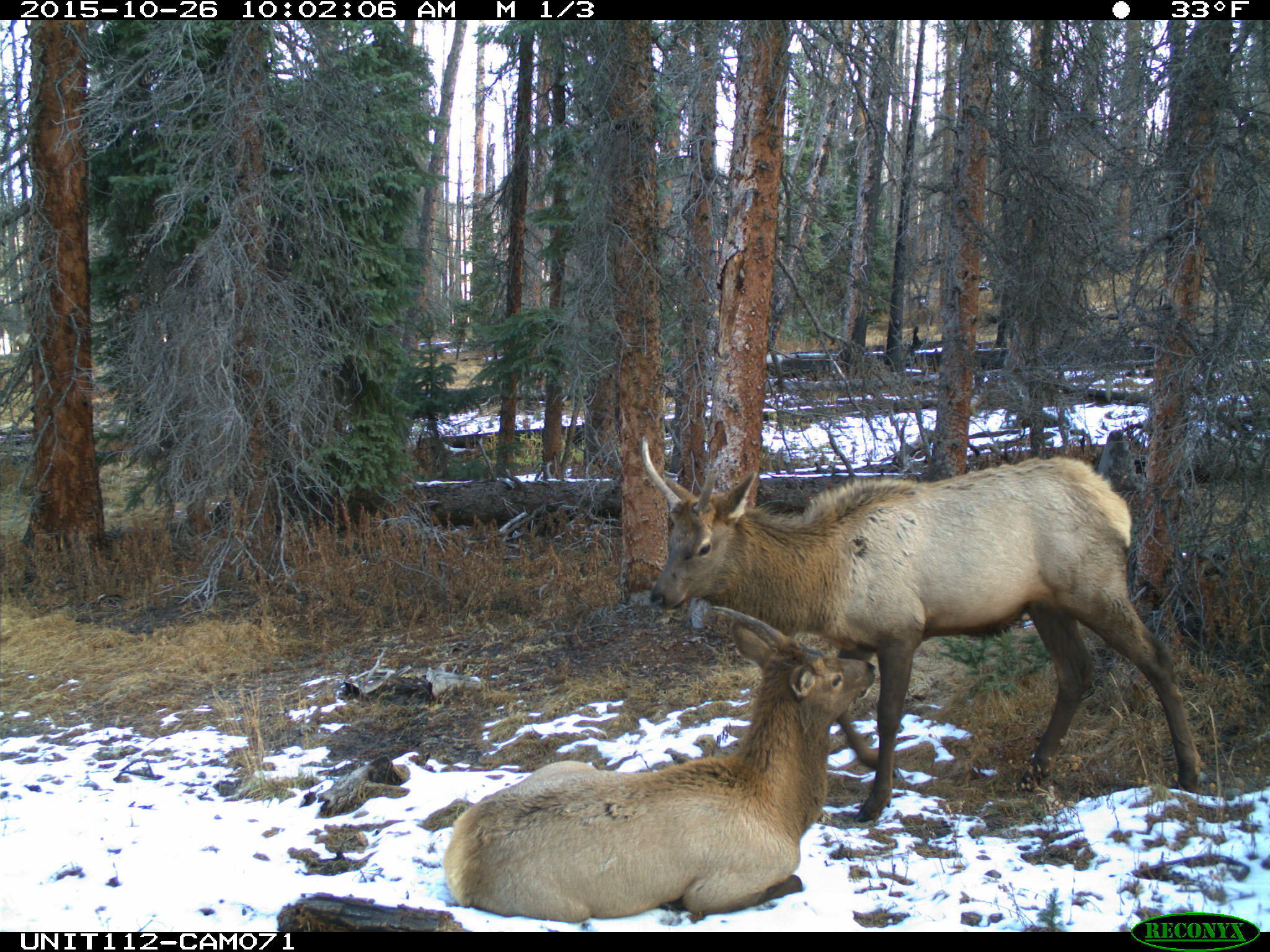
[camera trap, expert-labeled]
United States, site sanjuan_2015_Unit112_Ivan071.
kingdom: Animalia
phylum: Chordata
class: Mammalia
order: Artiodactyla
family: Cervidae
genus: Cervus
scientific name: Cervus elaphus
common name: red deer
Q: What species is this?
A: Cervus elaphus (red deer).